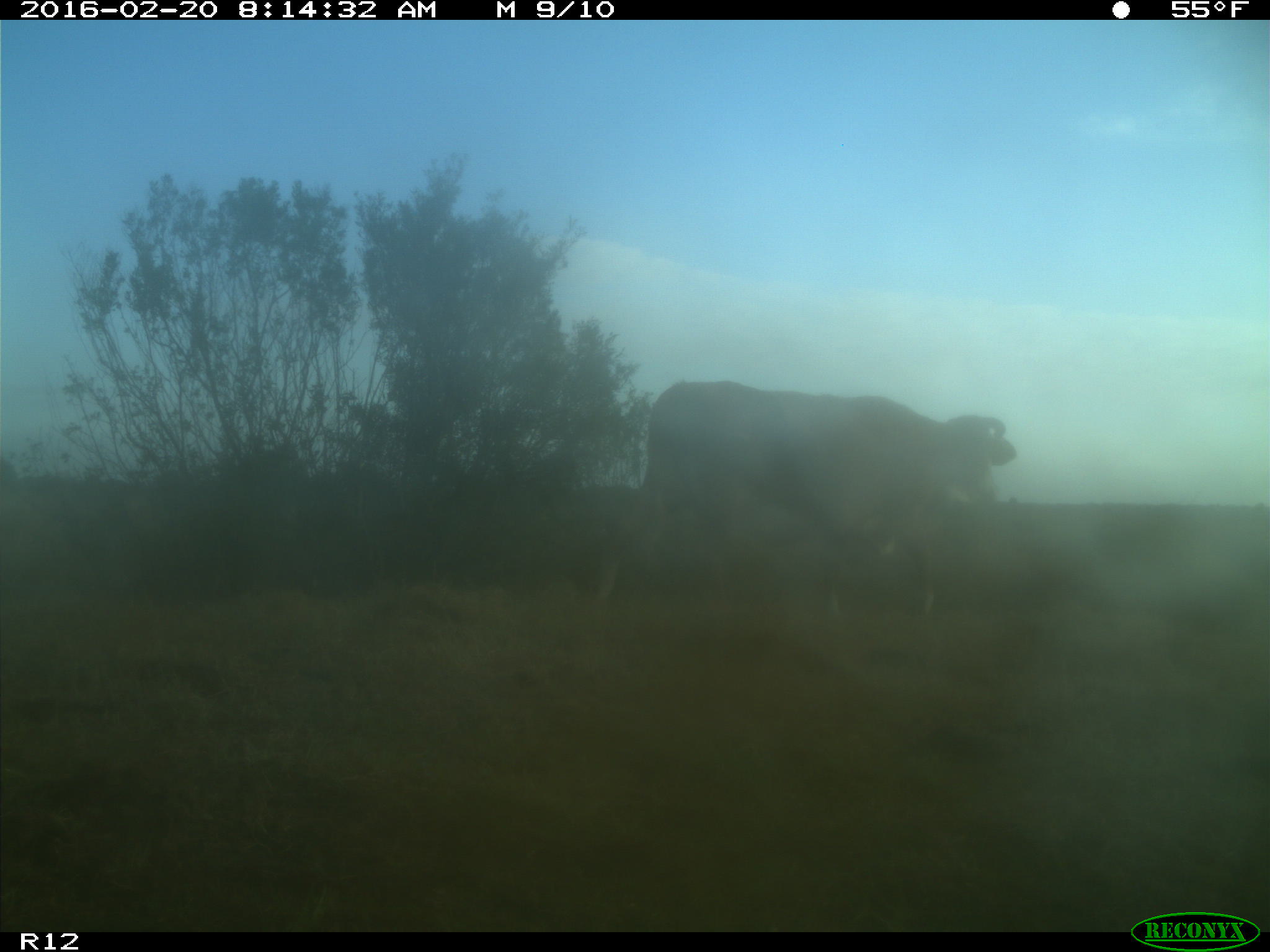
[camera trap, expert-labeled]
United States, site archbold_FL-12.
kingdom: Animalia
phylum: Chordata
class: Mammalia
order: Artiodactyla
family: Bovidae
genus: Bos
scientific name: Bos taurus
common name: domestic cow